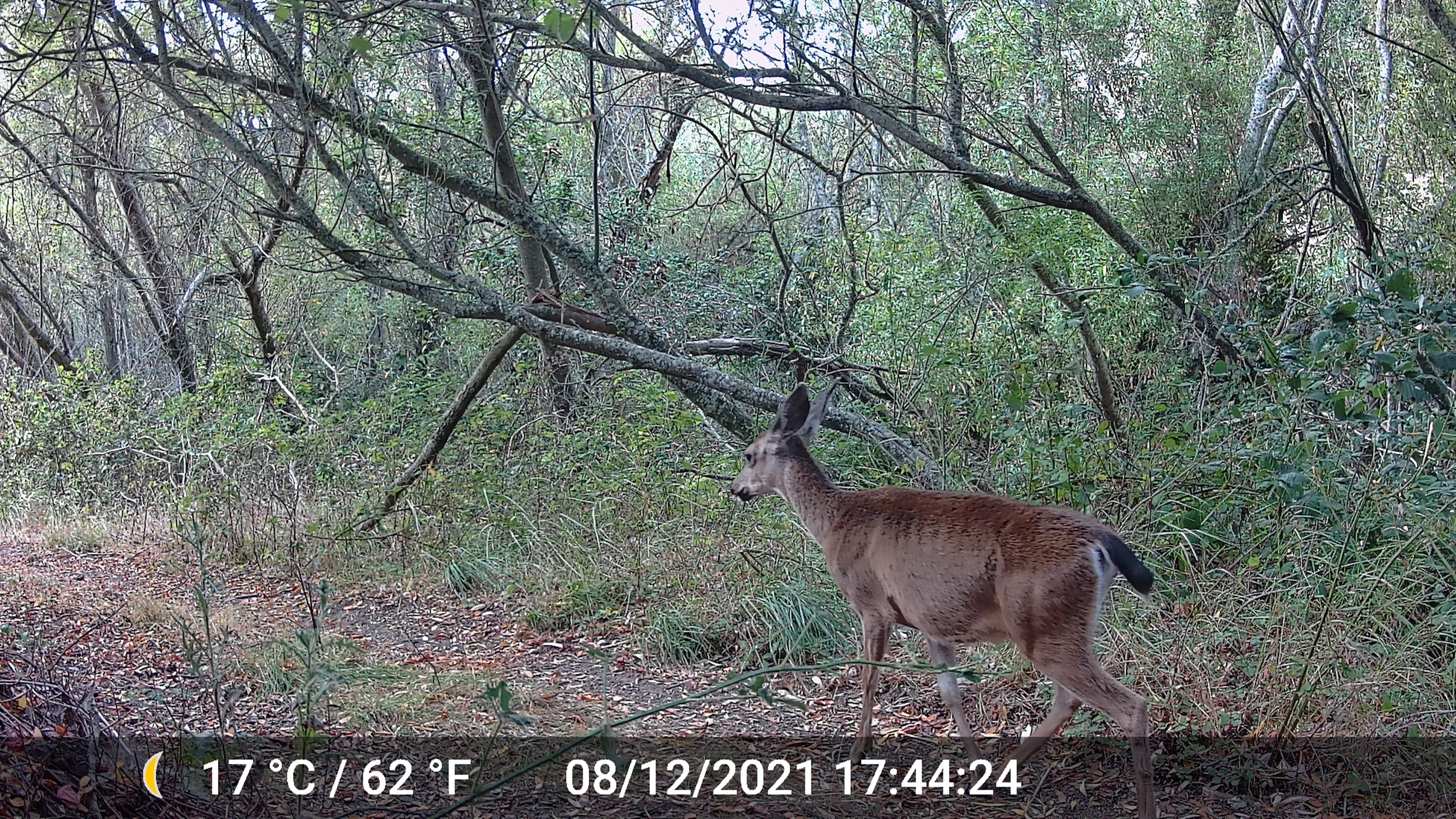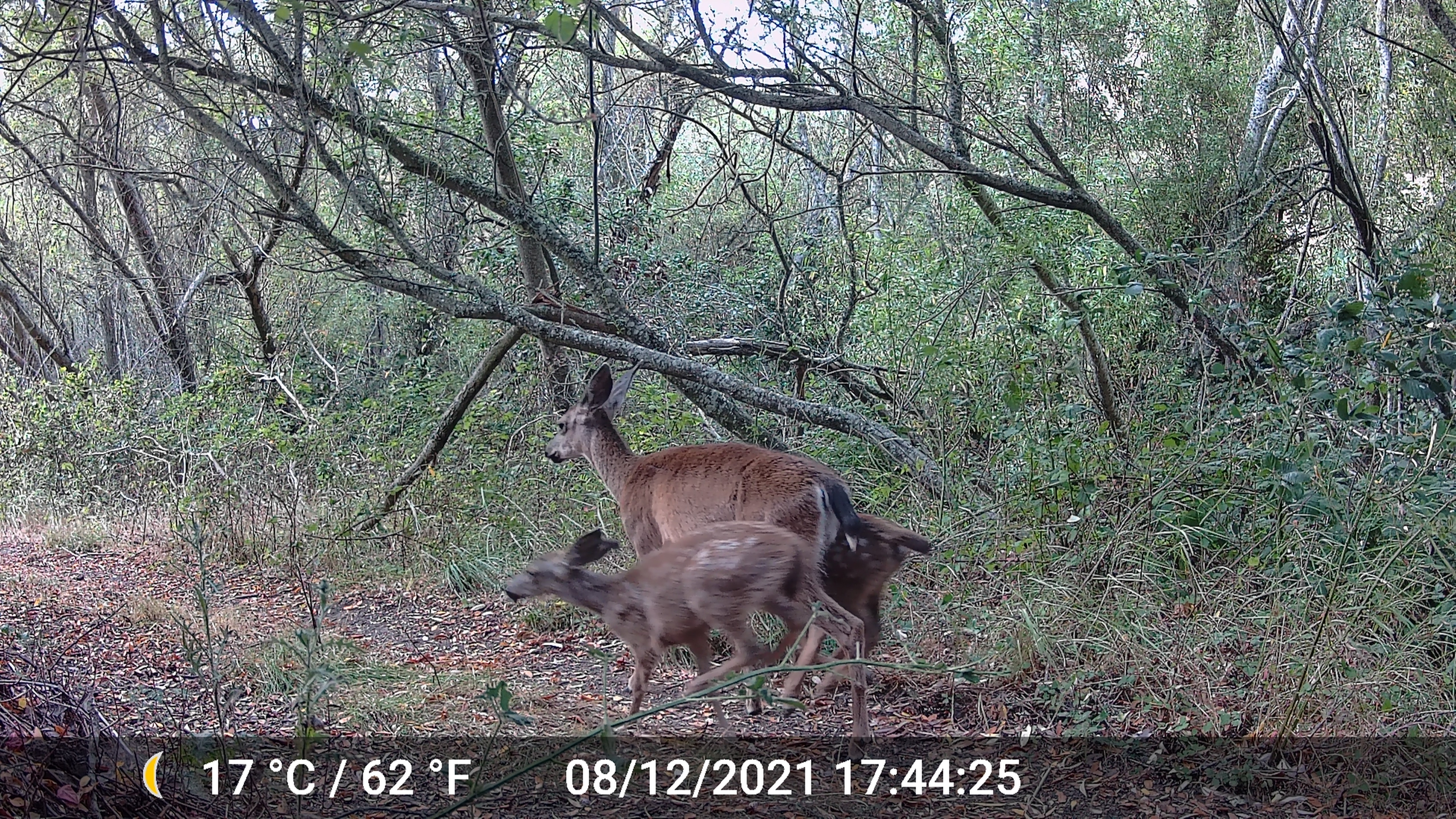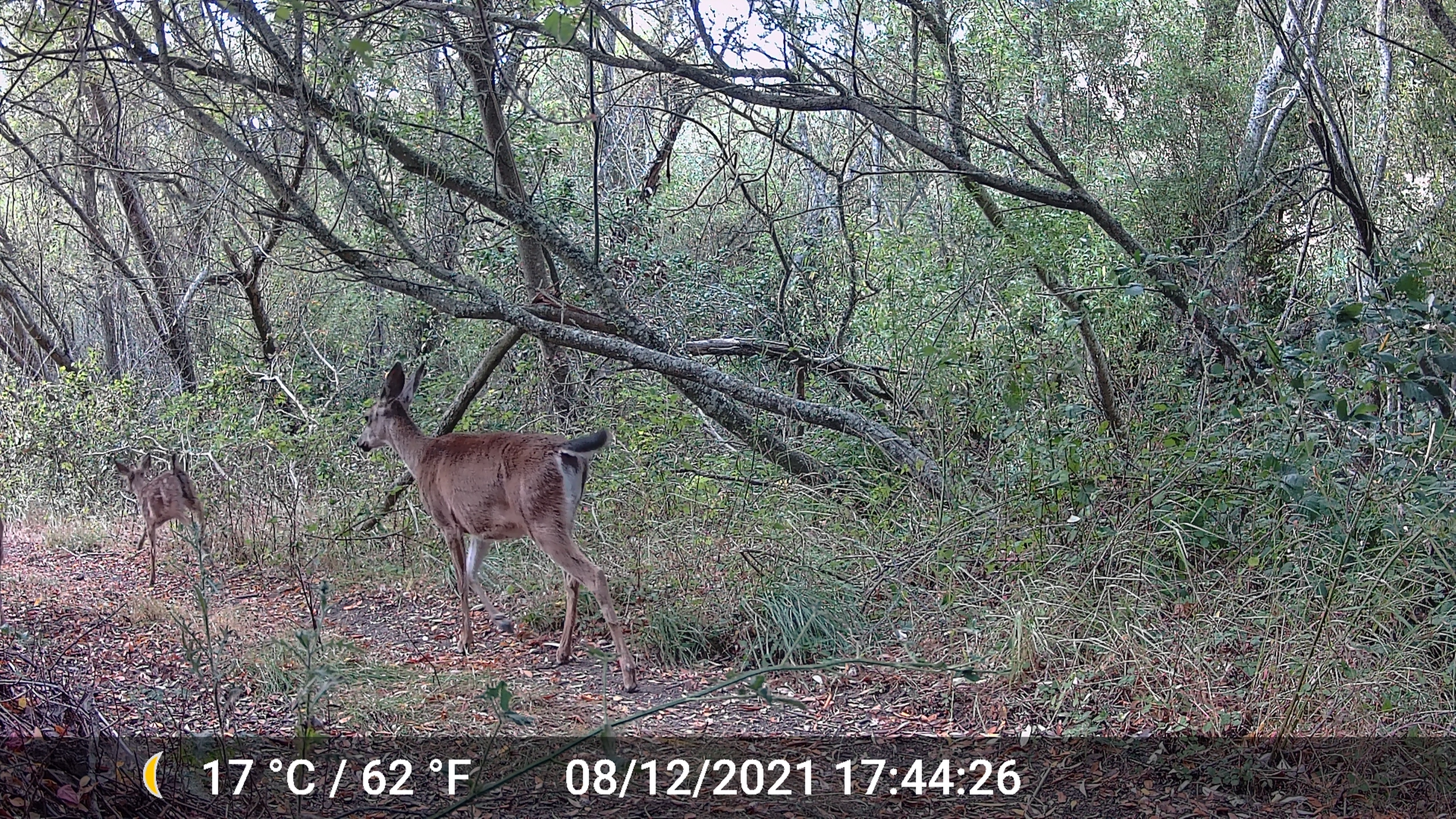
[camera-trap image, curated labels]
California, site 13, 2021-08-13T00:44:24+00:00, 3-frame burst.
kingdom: Animalia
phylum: Chordata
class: Mammalia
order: Artiodactyla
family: Cervidae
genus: Odocoileus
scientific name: Odocoileus hemionus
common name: mule deer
Mule deer (Odocoileus hemionus).